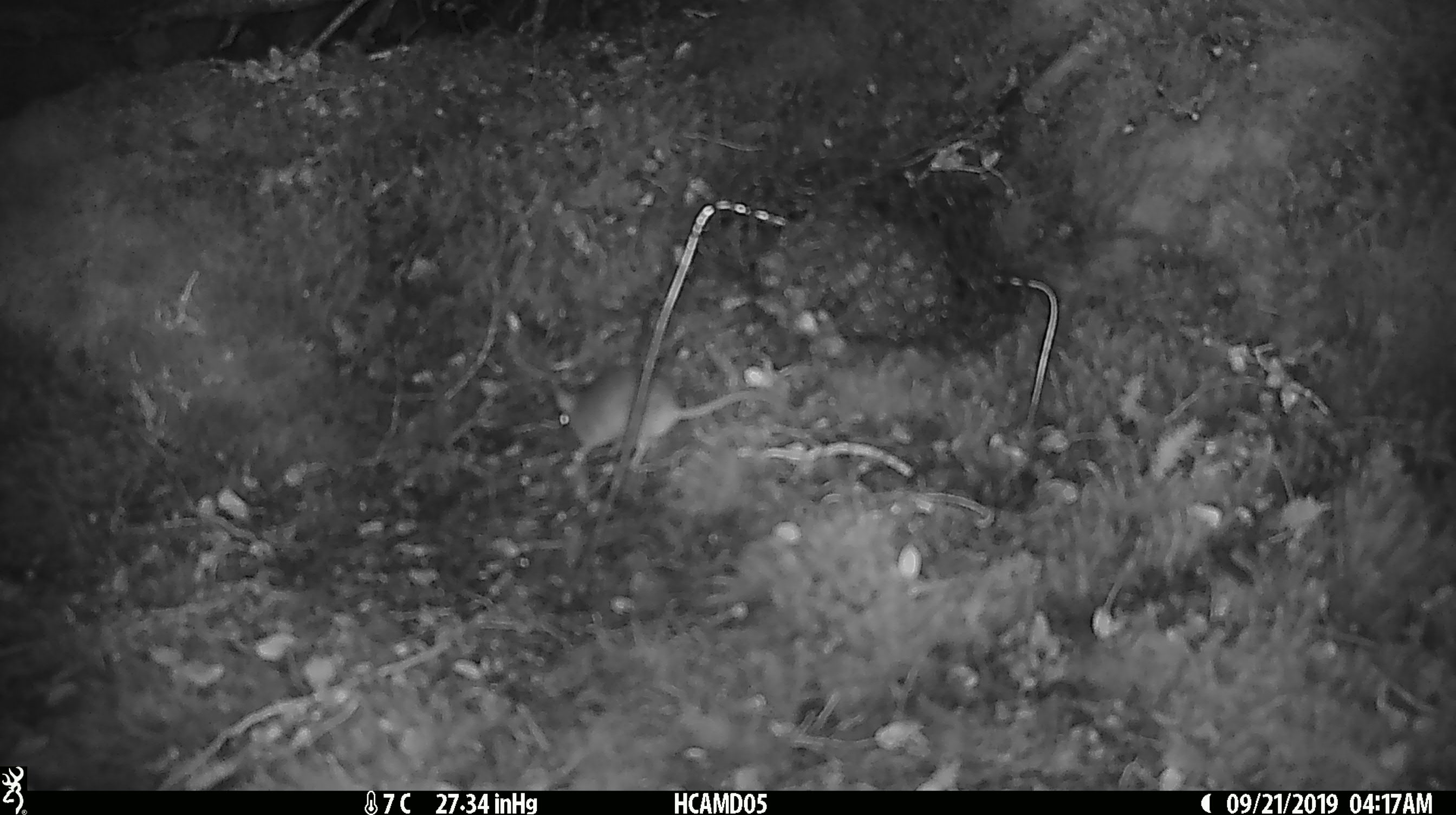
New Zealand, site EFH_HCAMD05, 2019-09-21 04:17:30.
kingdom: Animalia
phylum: Chordata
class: Mammalia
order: Rodentia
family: Muridae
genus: Mus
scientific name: Mus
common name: mouse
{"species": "mouse (Mus)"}